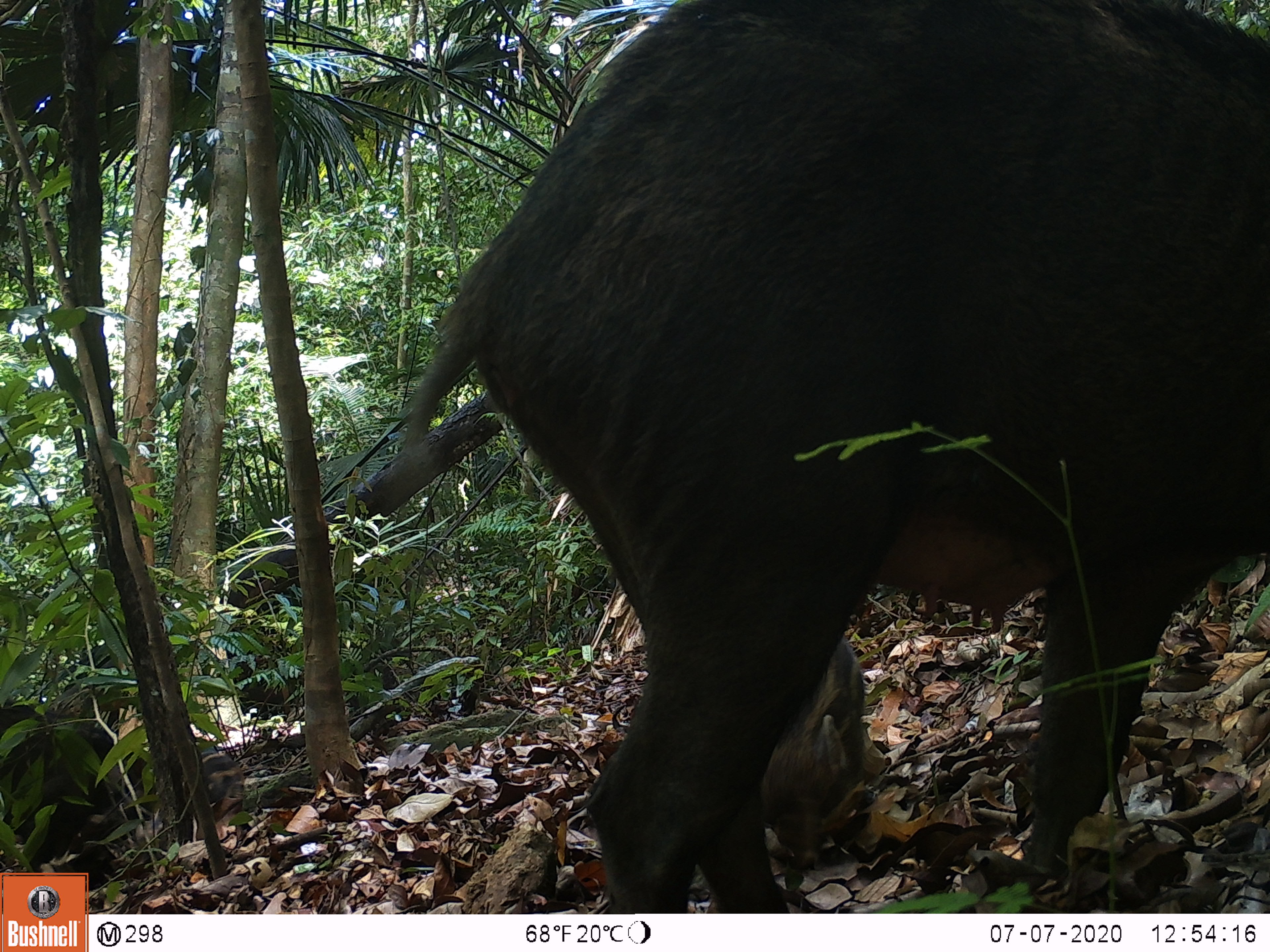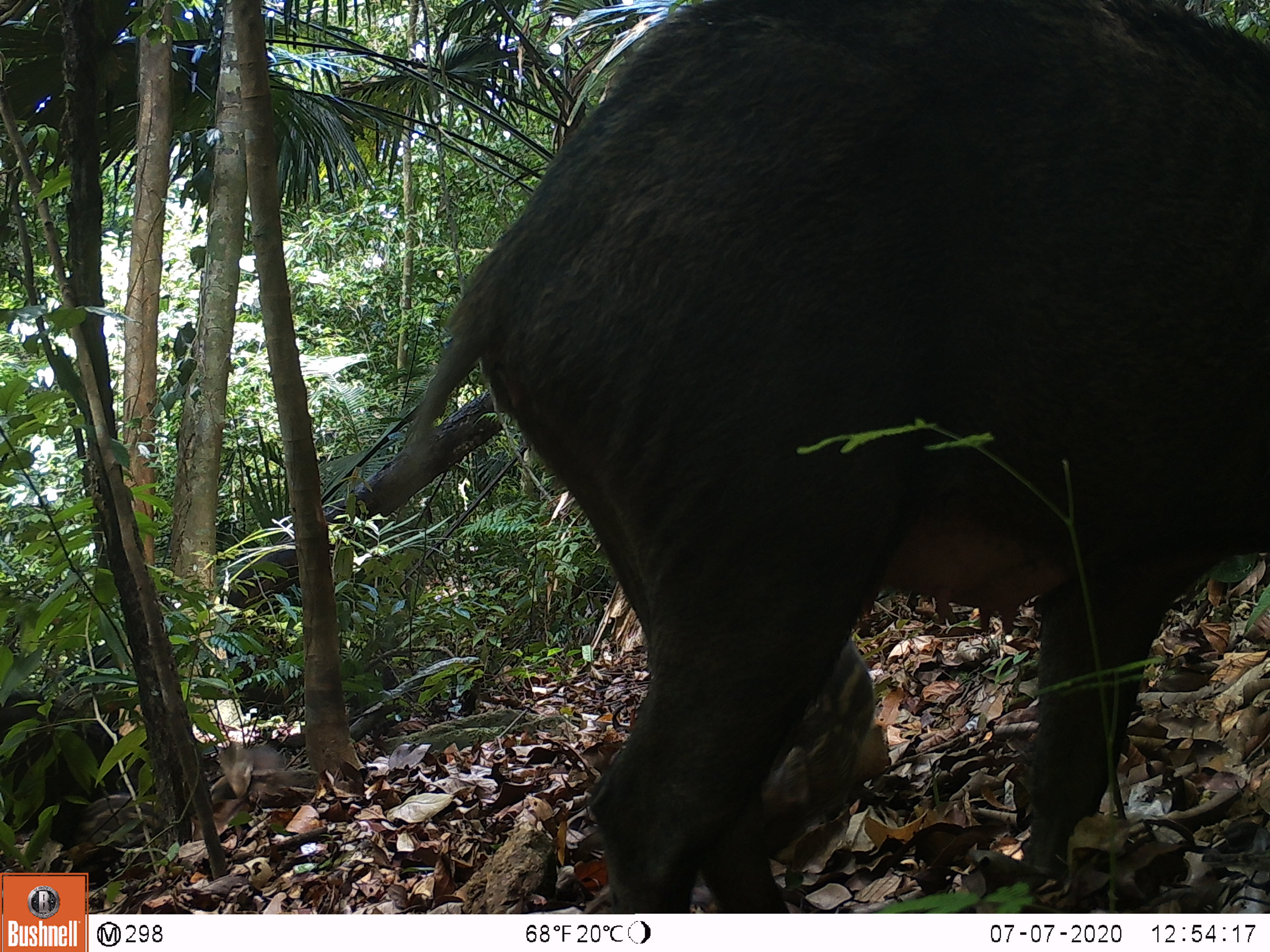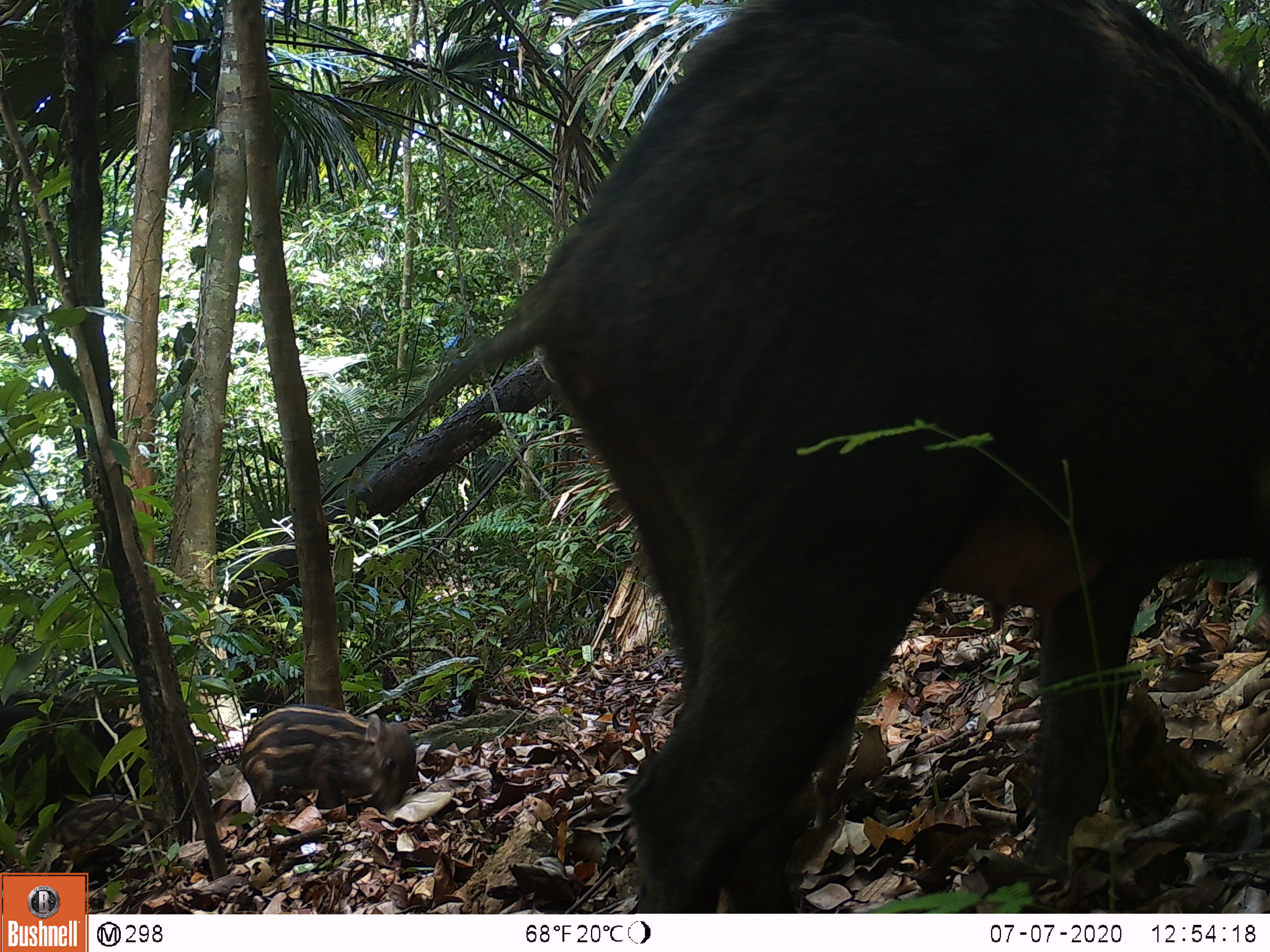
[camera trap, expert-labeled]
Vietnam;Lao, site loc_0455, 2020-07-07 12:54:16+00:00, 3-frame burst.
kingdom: Animalia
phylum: Chordata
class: Mammalia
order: Artiodactyla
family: Suidae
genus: Sus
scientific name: Sus scrofa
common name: eurasian wild pig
Eurasian wild pig (Sus scrofa). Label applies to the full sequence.